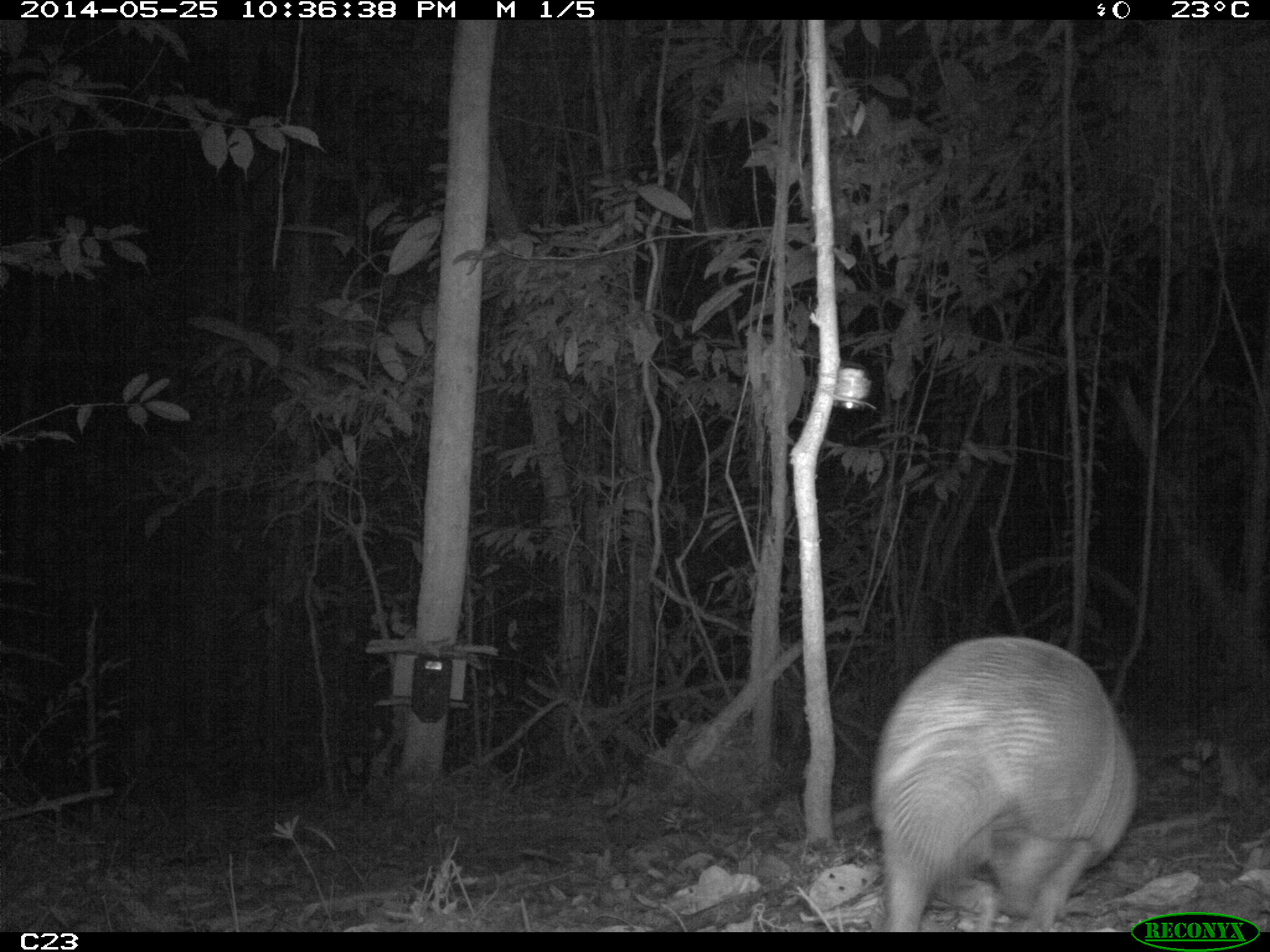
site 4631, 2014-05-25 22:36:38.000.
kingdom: Animalia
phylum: Chordata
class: Mammalia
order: Cingulata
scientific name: Cingulata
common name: armadillo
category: unknown armadillo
Unknown armadillo (armadillo) (Cingulata), count 1, age adult, sex male.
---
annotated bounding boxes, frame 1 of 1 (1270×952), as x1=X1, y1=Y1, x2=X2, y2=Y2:
unknown armadillo: x1=871, y1=634, x2=1139, y2=931